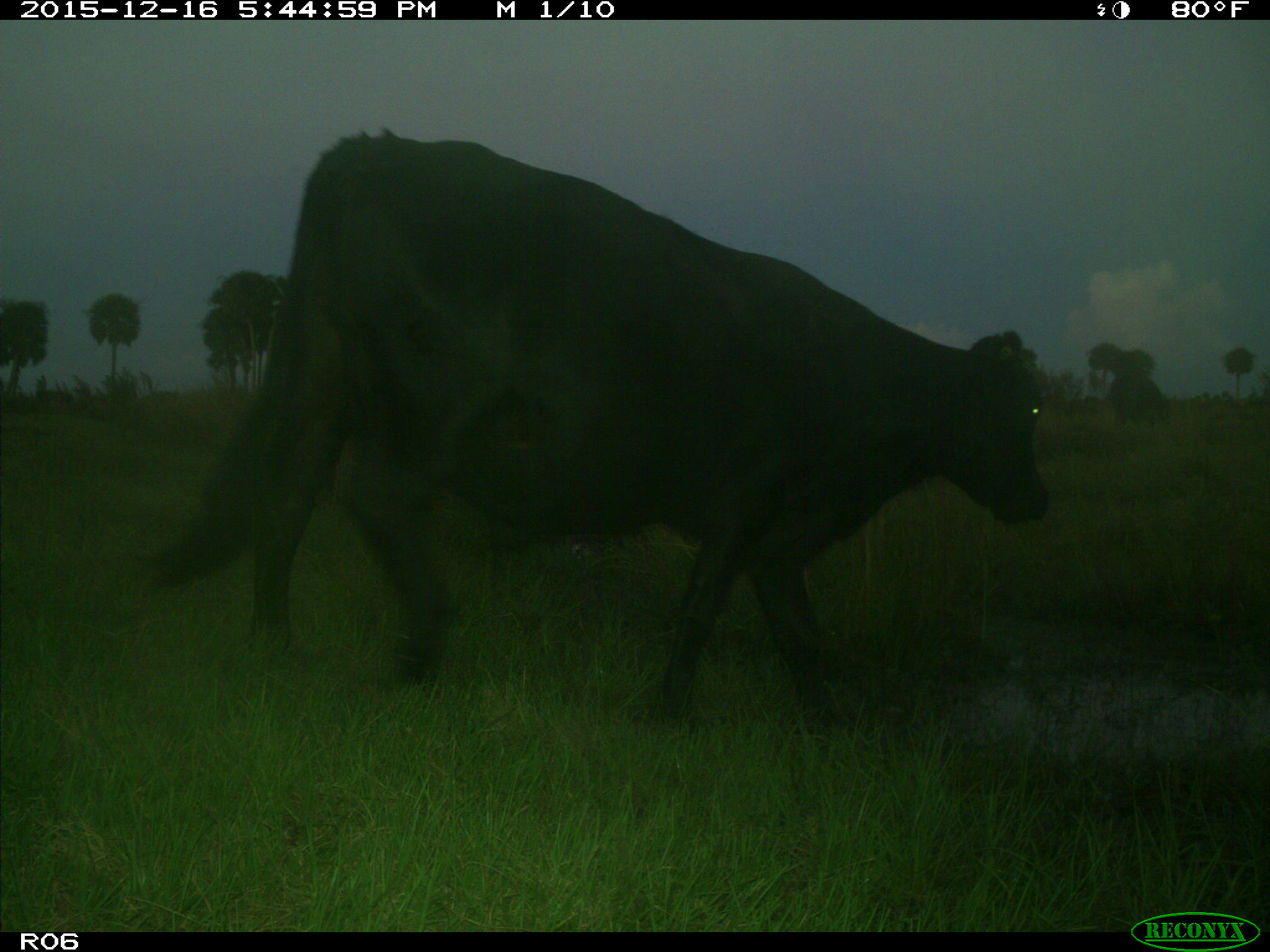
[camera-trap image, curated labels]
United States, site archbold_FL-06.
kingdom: Animalia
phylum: Chordata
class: Mammalia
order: Artiodactyla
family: Bovidae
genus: Bos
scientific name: Bos taurus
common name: domestic cow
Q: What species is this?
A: Bos taurus (domestic cow).